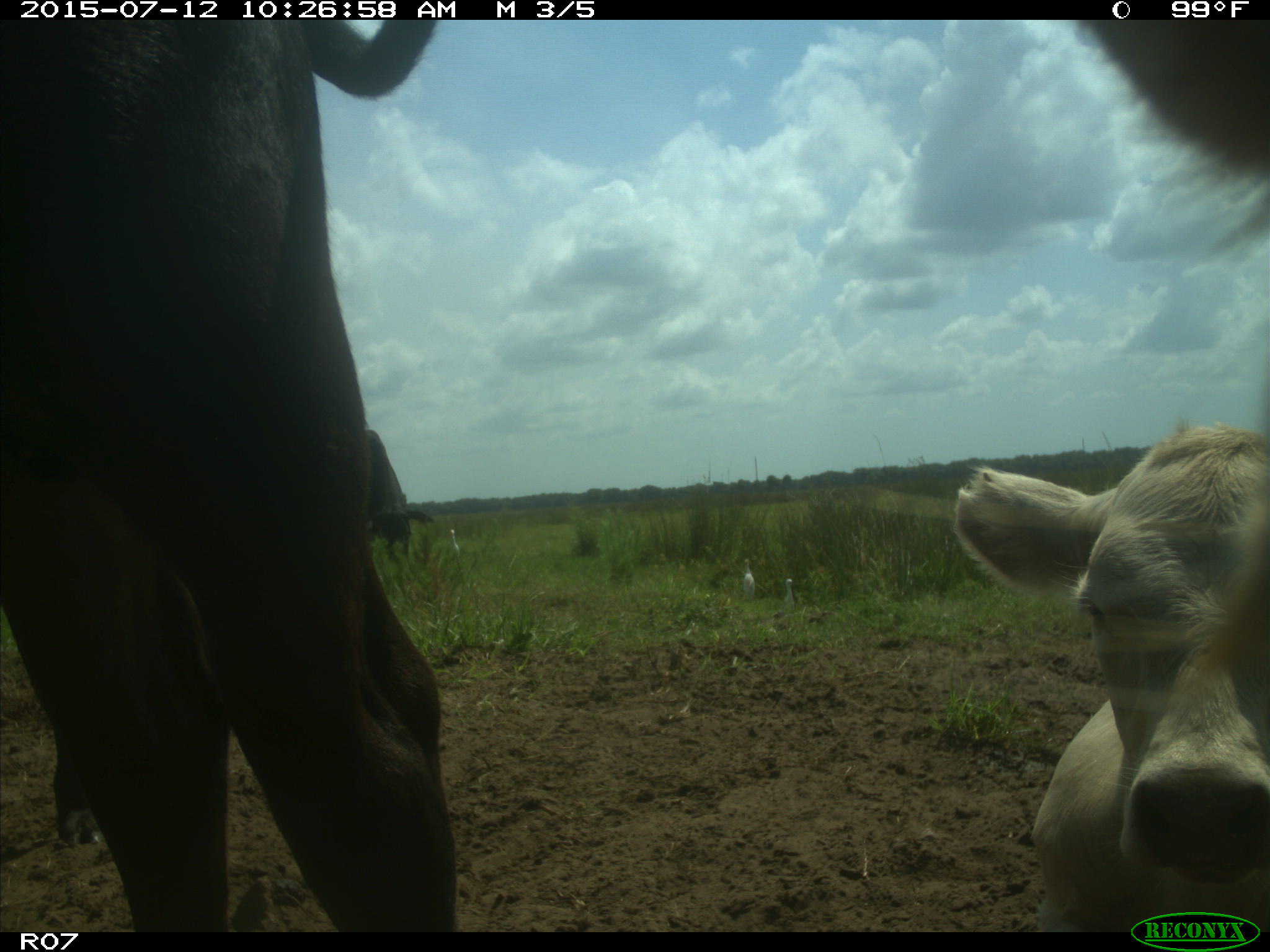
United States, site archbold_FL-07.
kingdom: Animalia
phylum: Chordata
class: Mammalia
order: Artiodactyla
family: Bovidae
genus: Bos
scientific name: Bos taurus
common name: domestic cow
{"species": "Bos taurus (domestic cow)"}